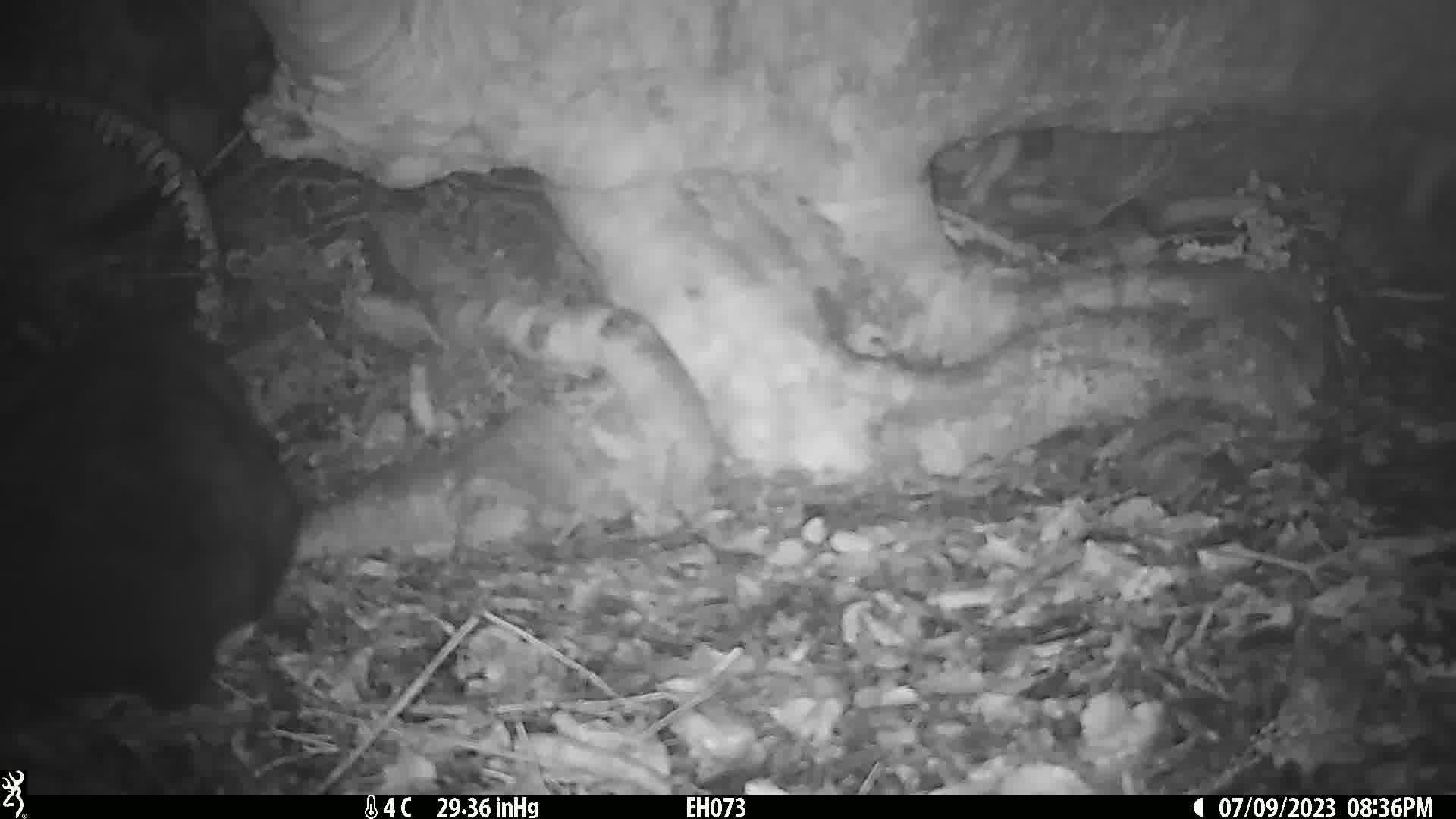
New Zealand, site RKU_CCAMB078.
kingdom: Animalia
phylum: Chordata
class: Mammalia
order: Diprotodontia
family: Phalangeridae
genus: Trichosurus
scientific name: Trichosurus vulpecula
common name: common brushtail possum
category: possum